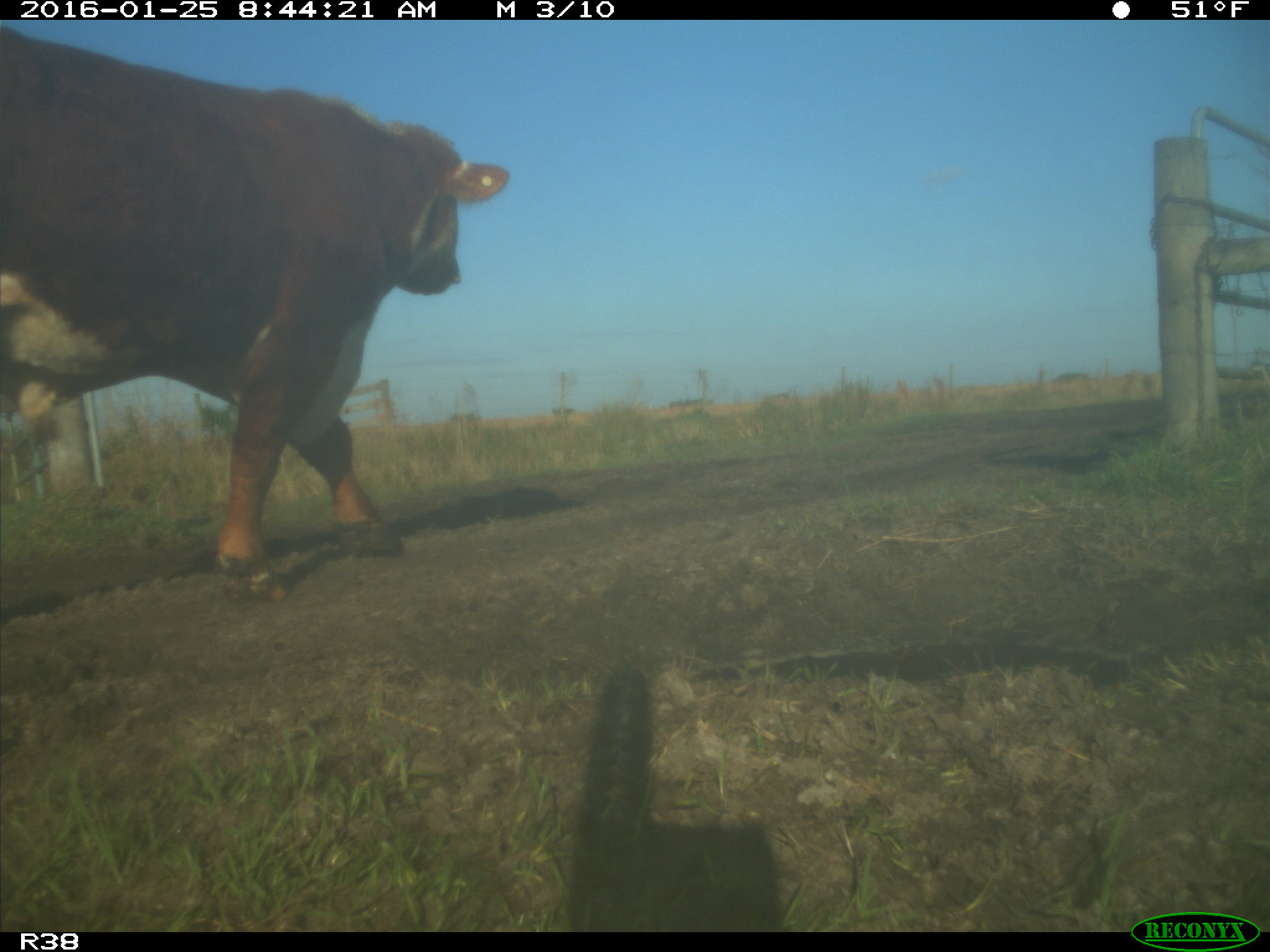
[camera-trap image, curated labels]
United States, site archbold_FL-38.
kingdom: Animalia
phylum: Chordata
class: Mammalia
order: Artiodactyla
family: Bovidae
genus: Bos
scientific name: Bos taurus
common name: domestic cow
Bos taurus (domestic cow).